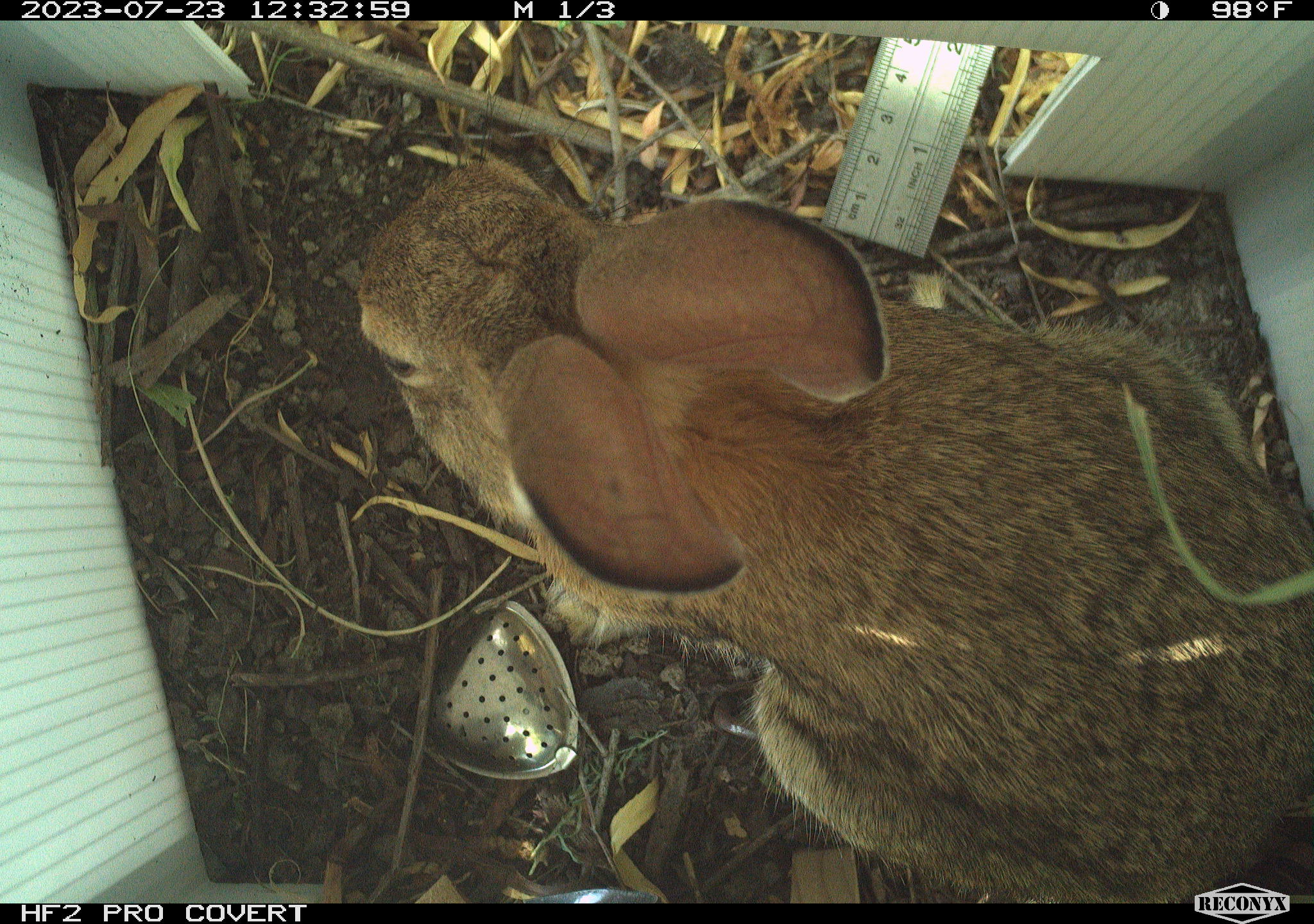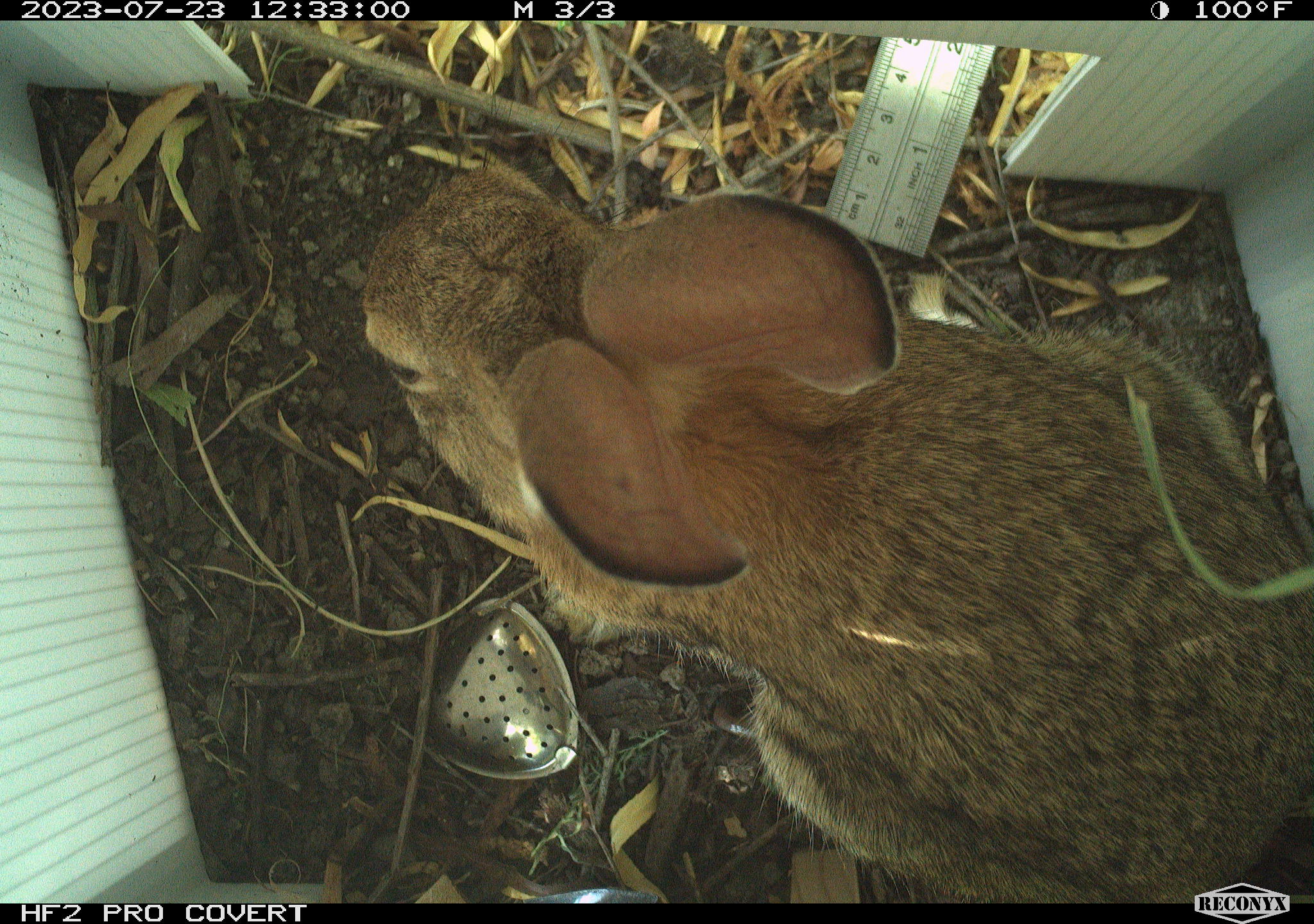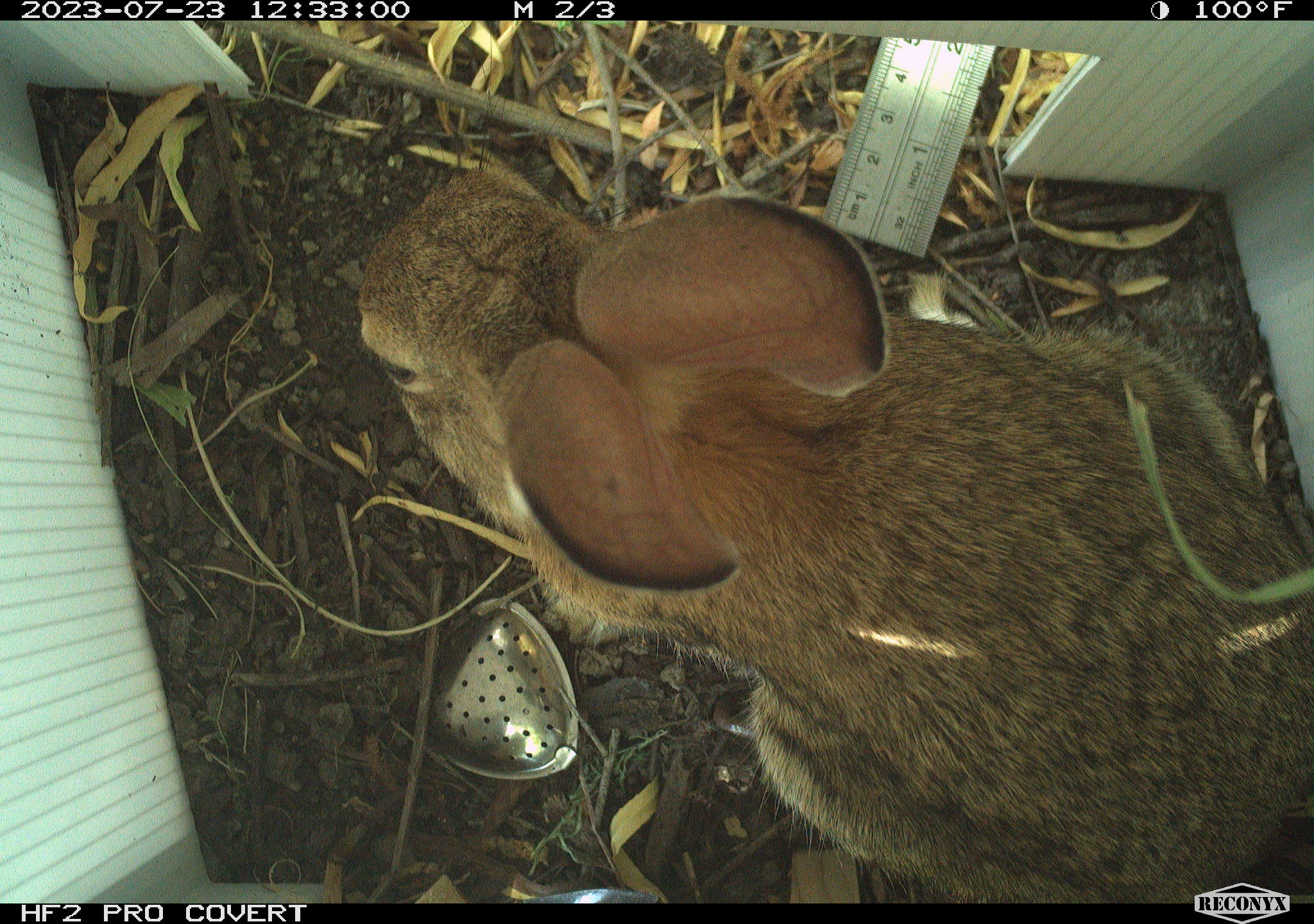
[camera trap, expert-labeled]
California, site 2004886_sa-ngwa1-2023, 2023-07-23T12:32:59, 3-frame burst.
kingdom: Animalia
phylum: Chordata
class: Mammalia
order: Lagomorpha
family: Leporidae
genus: Sylvilagus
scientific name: Sylvilagus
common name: cottontail rabbits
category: sylvilagus species